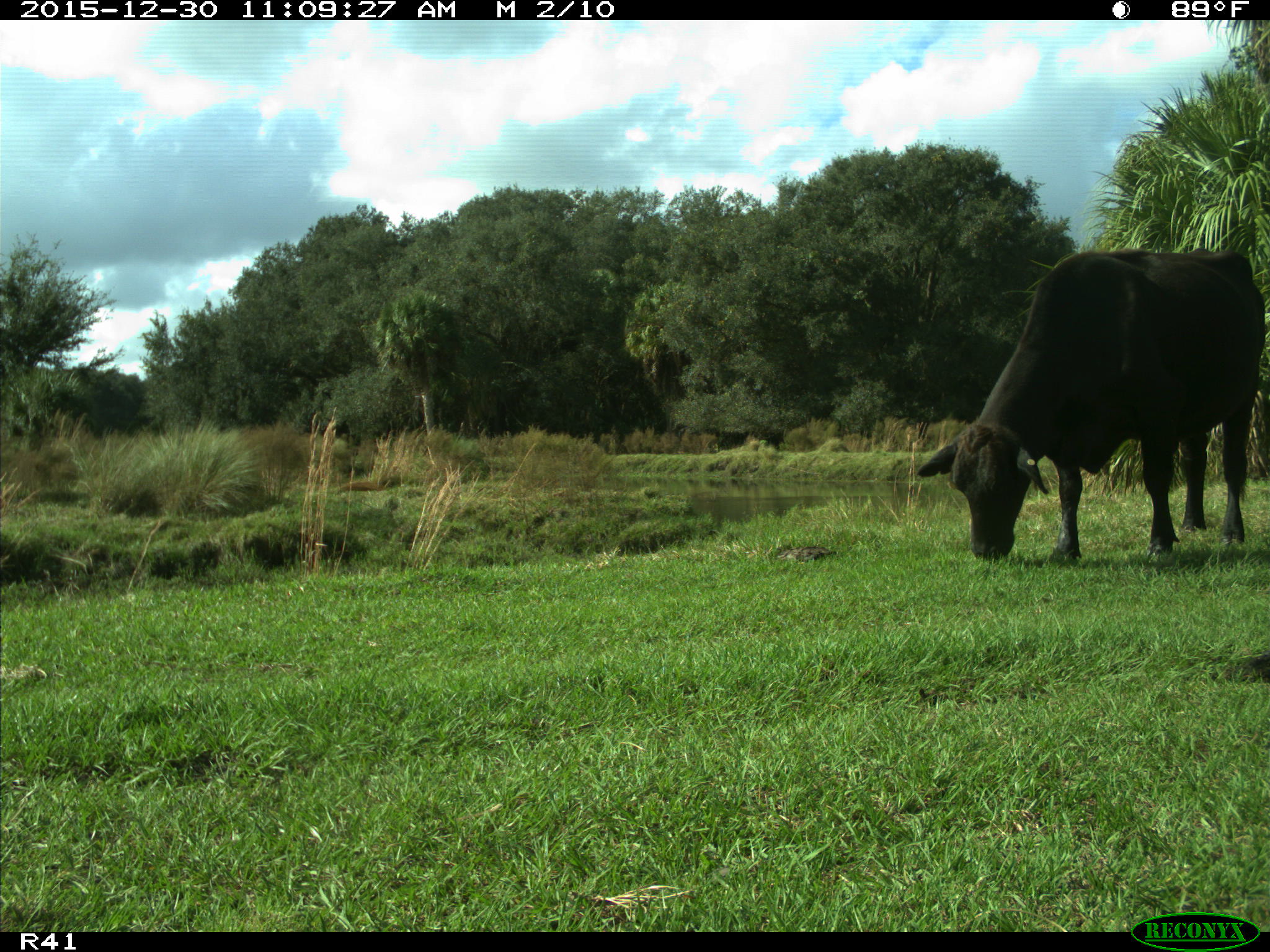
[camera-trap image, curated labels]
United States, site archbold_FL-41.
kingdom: Animalia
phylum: Chordata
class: Mammalia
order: Artiodactyla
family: Bovidae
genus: Bos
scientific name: Bos taurus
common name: domestic cow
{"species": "Bos taurus (domestic cow)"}